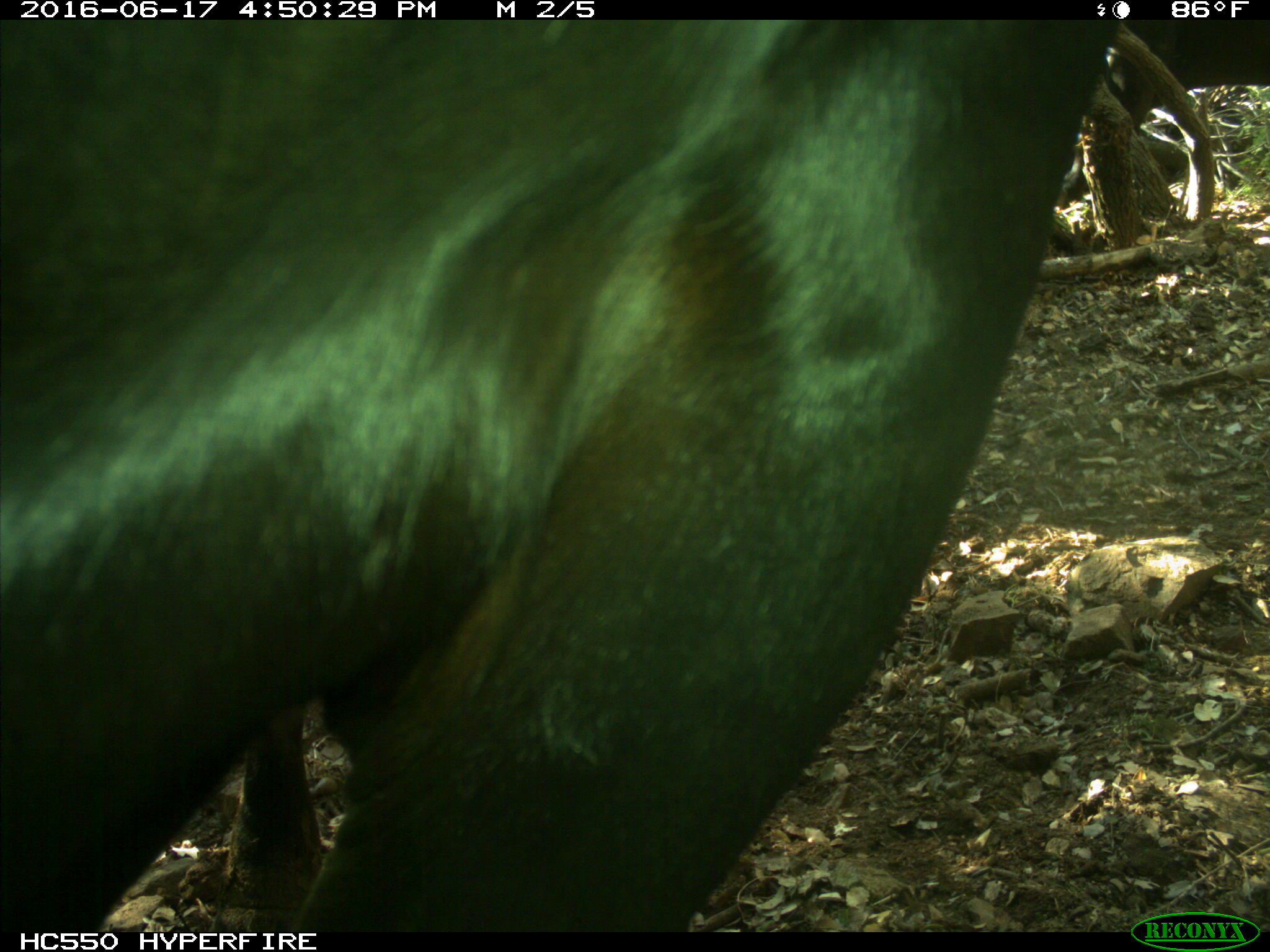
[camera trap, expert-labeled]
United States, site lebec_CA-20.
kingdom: Animalia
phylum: Chordata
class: Mammalia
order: Artiodactyla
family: Bovidae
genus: Bos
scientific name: Bos taurus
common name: domestic cow